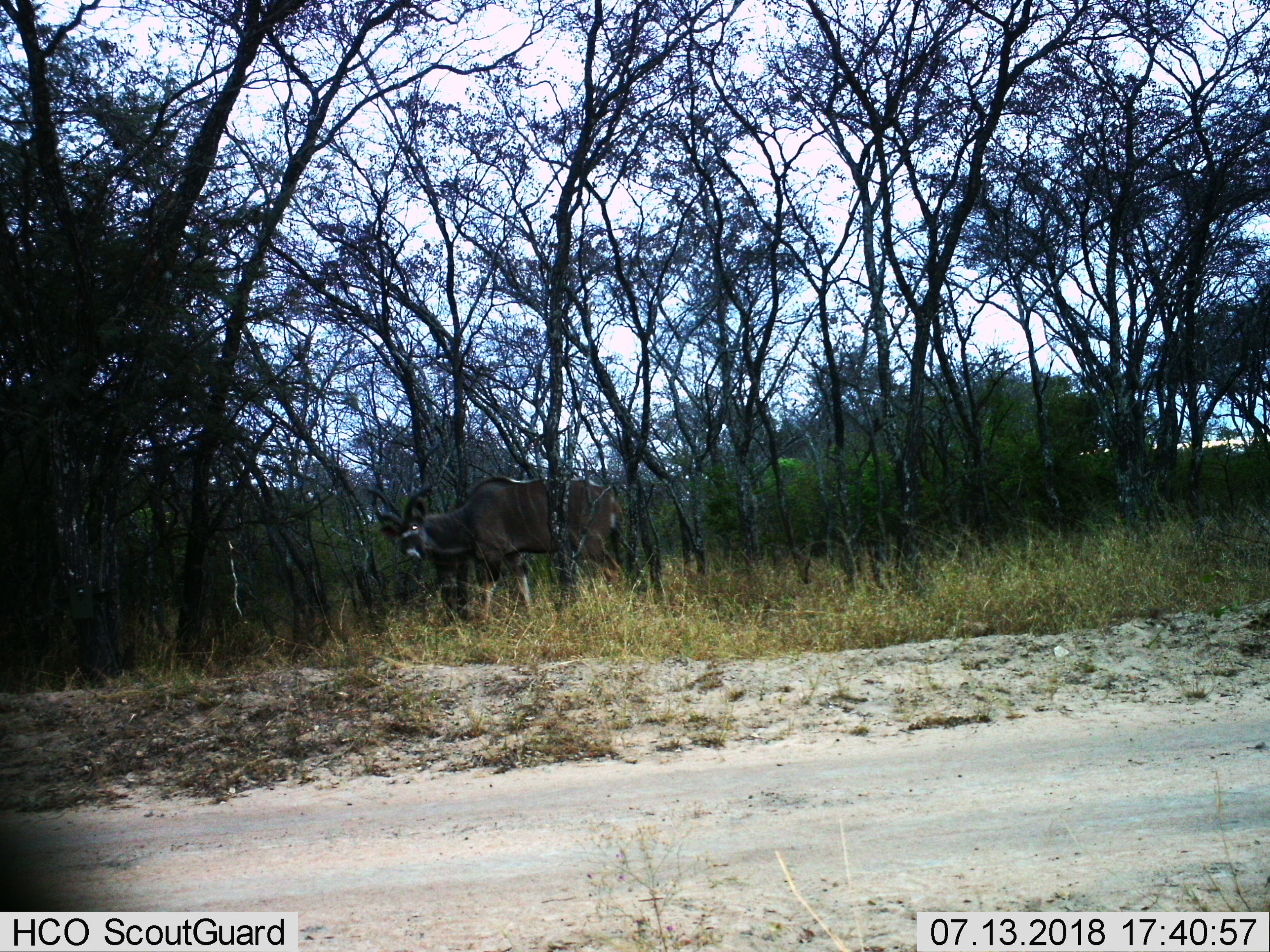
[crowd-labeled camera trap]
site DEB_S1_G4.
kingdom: Animalia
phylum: Chordata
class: Mammalia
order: Artiodactyla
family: Bovidae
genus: Tragelaphus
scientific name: Tragelaphus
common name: kudu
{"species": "kudu (Tragelaphus)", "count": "1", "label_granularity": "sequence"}